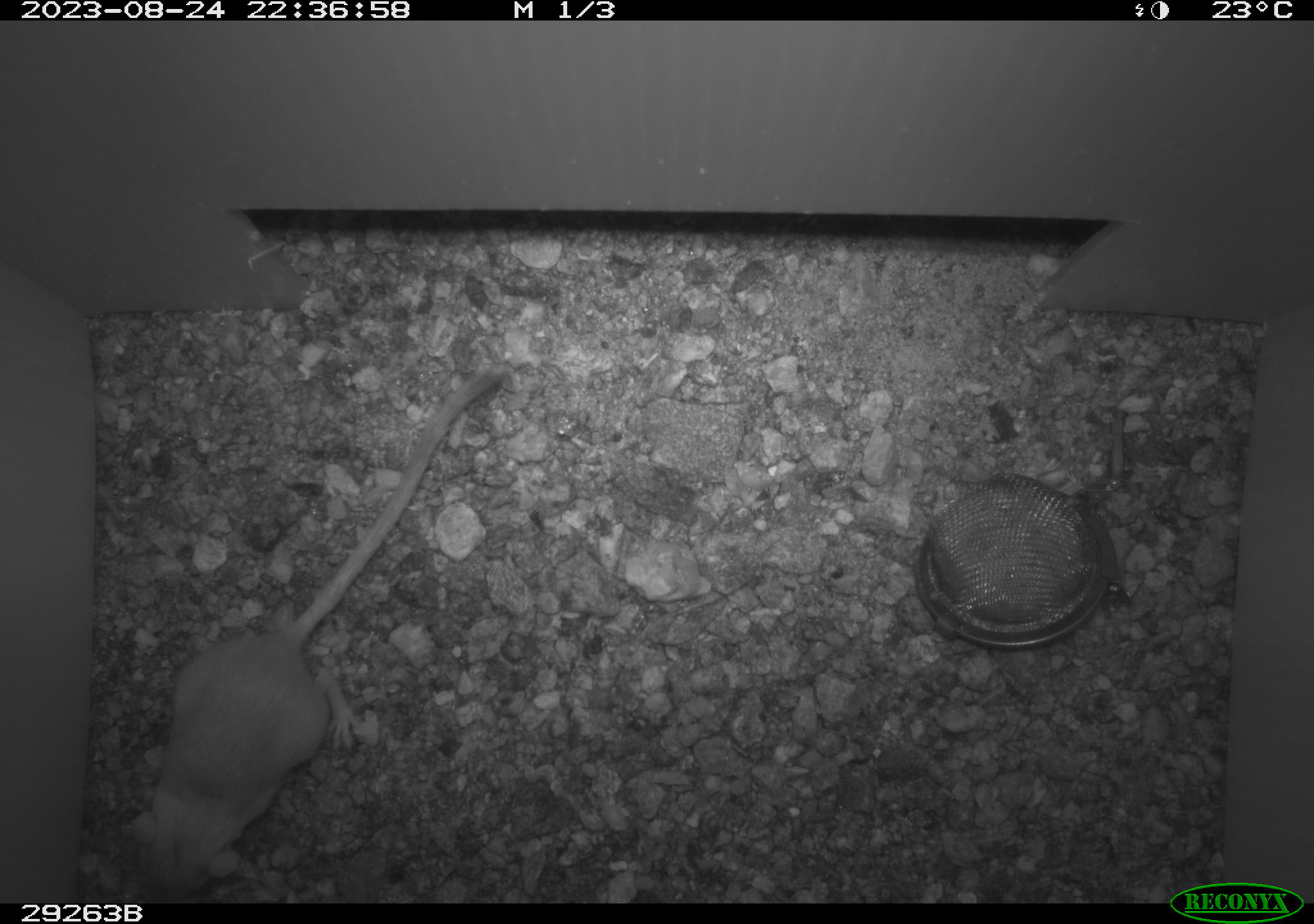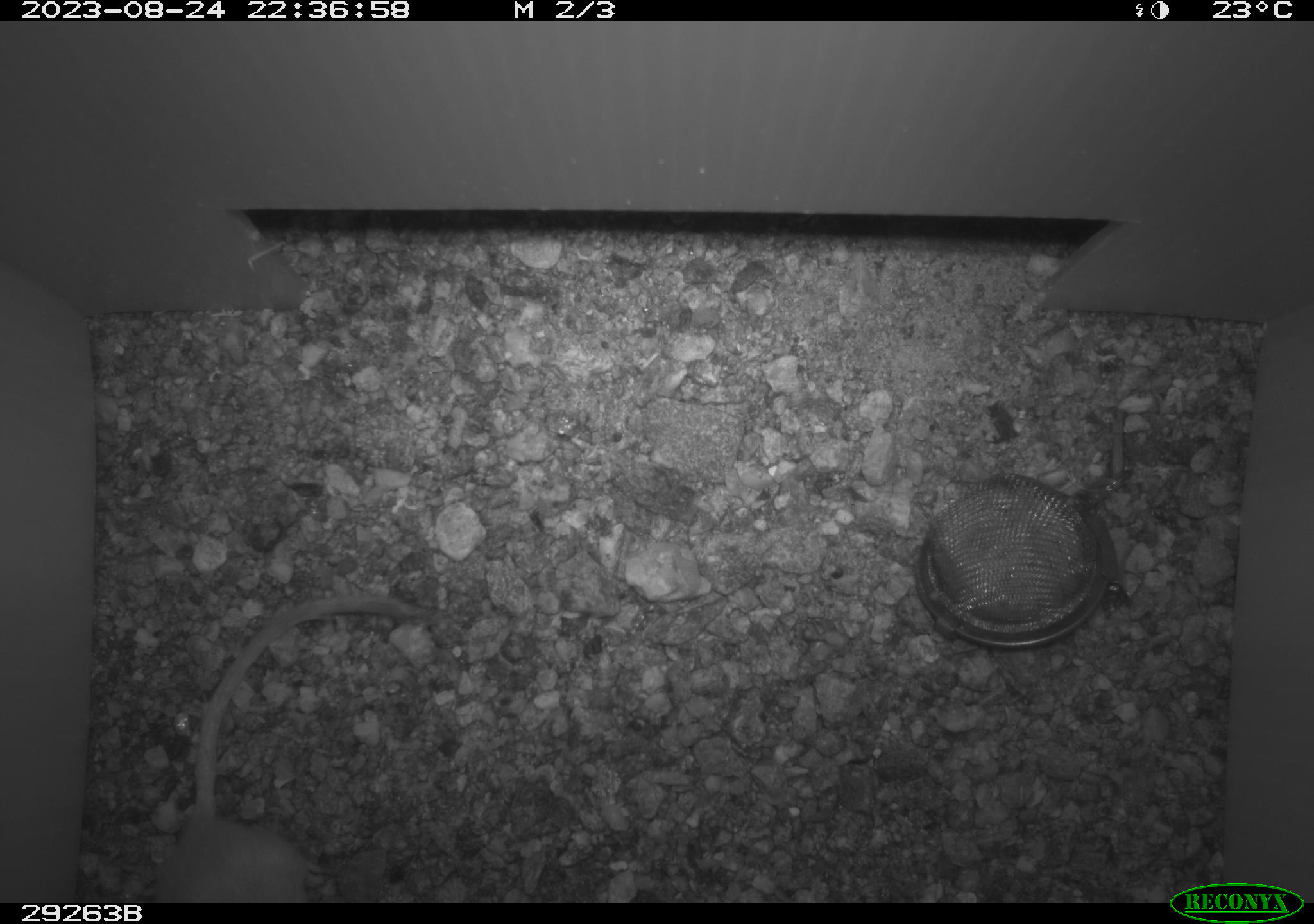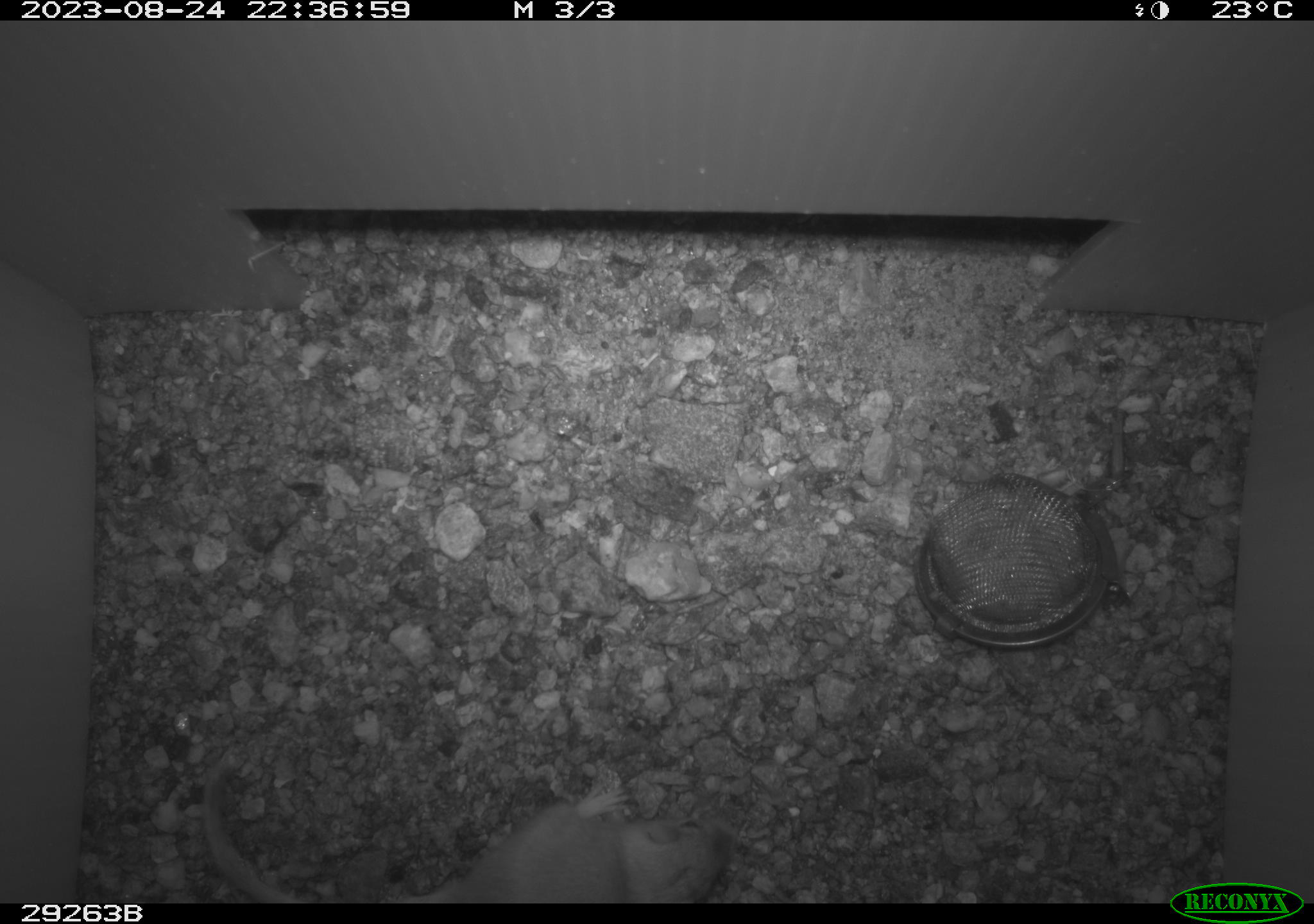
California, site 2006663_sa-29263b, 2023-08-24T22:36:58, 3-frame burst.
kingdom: Animalia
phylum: Chordata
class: Mammalia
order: Rodentia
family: Heteromyidae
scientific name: Heteromyidae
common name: kangaroo rats and pocket mice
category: heteromyidae family